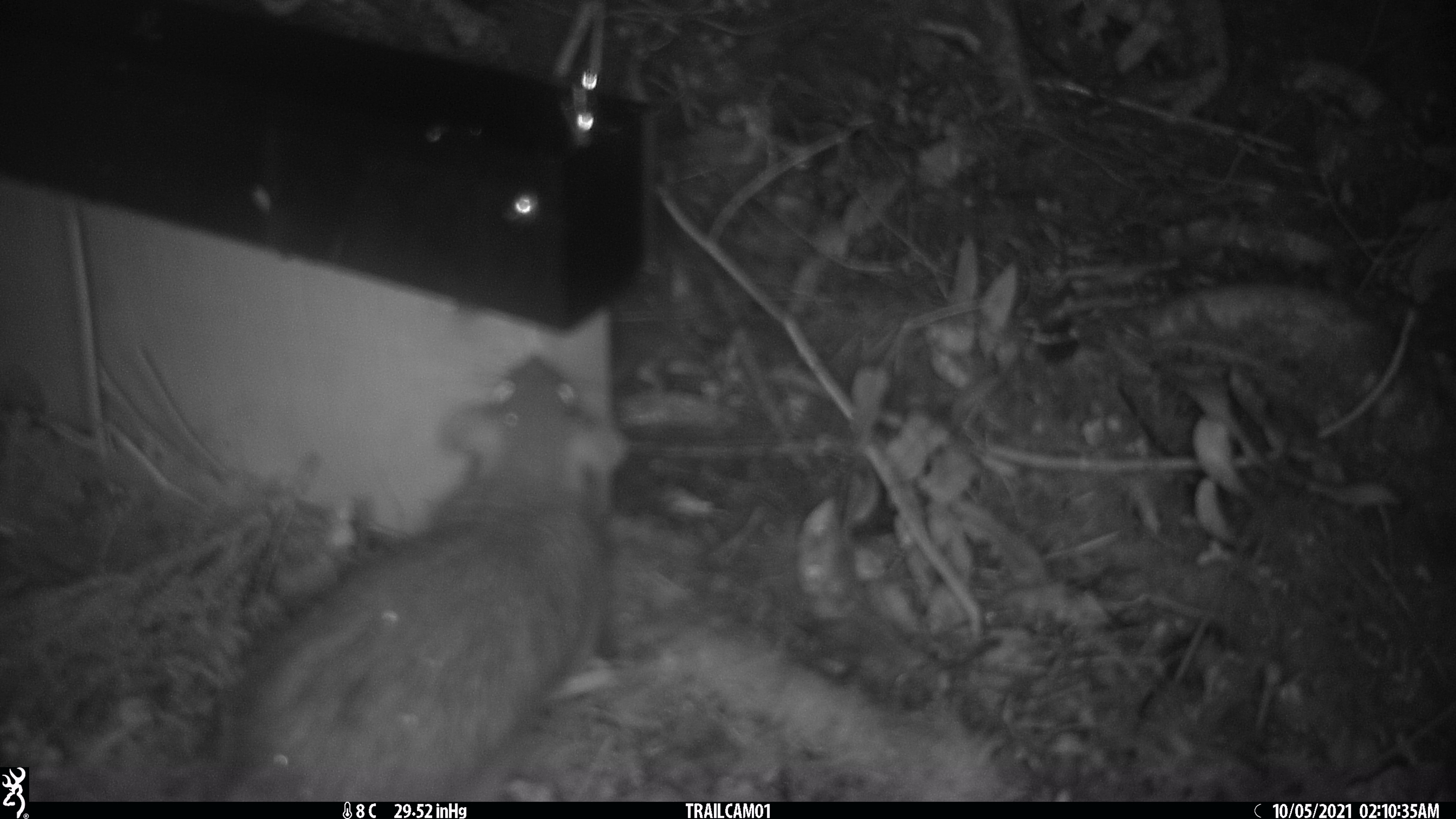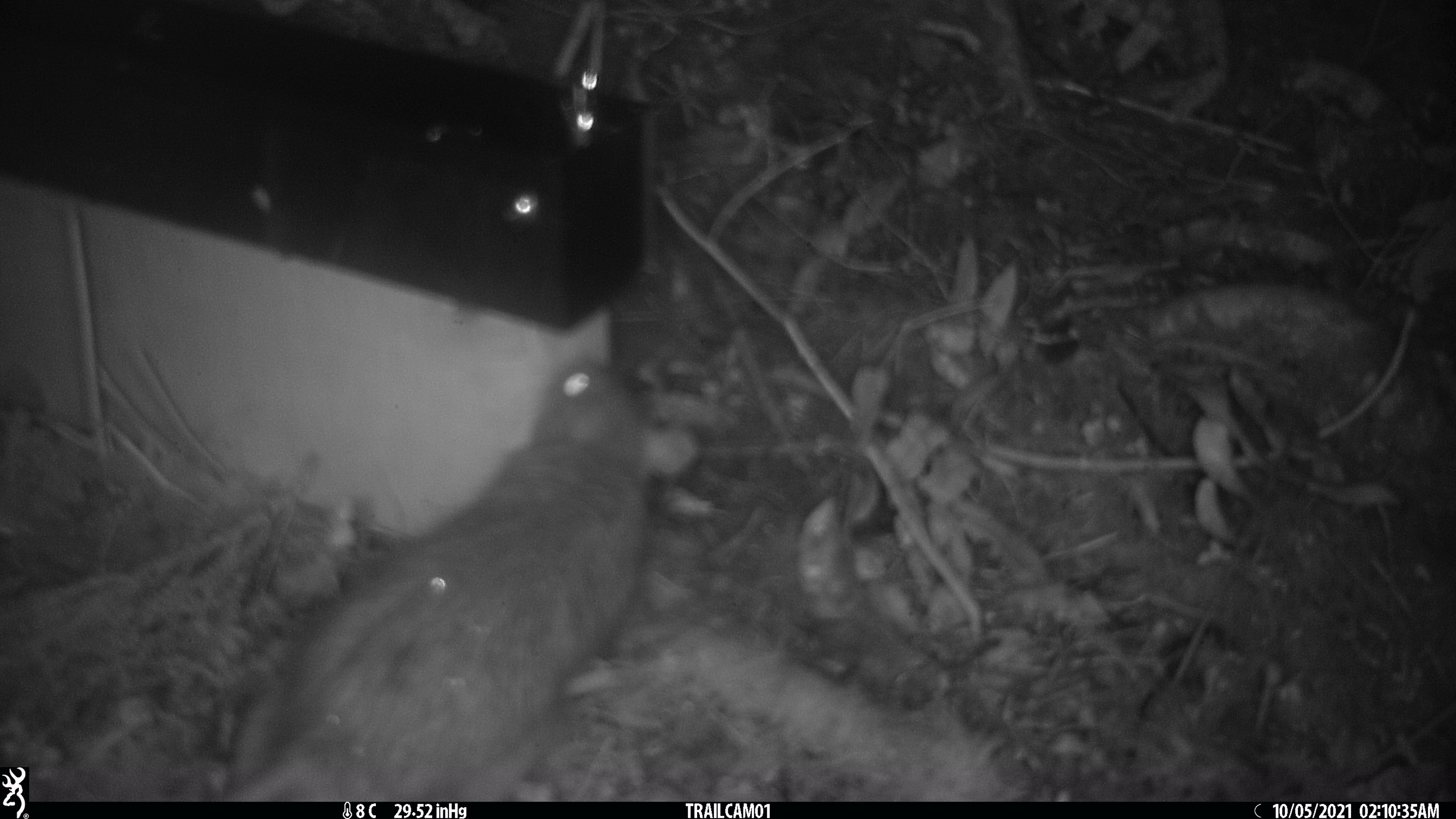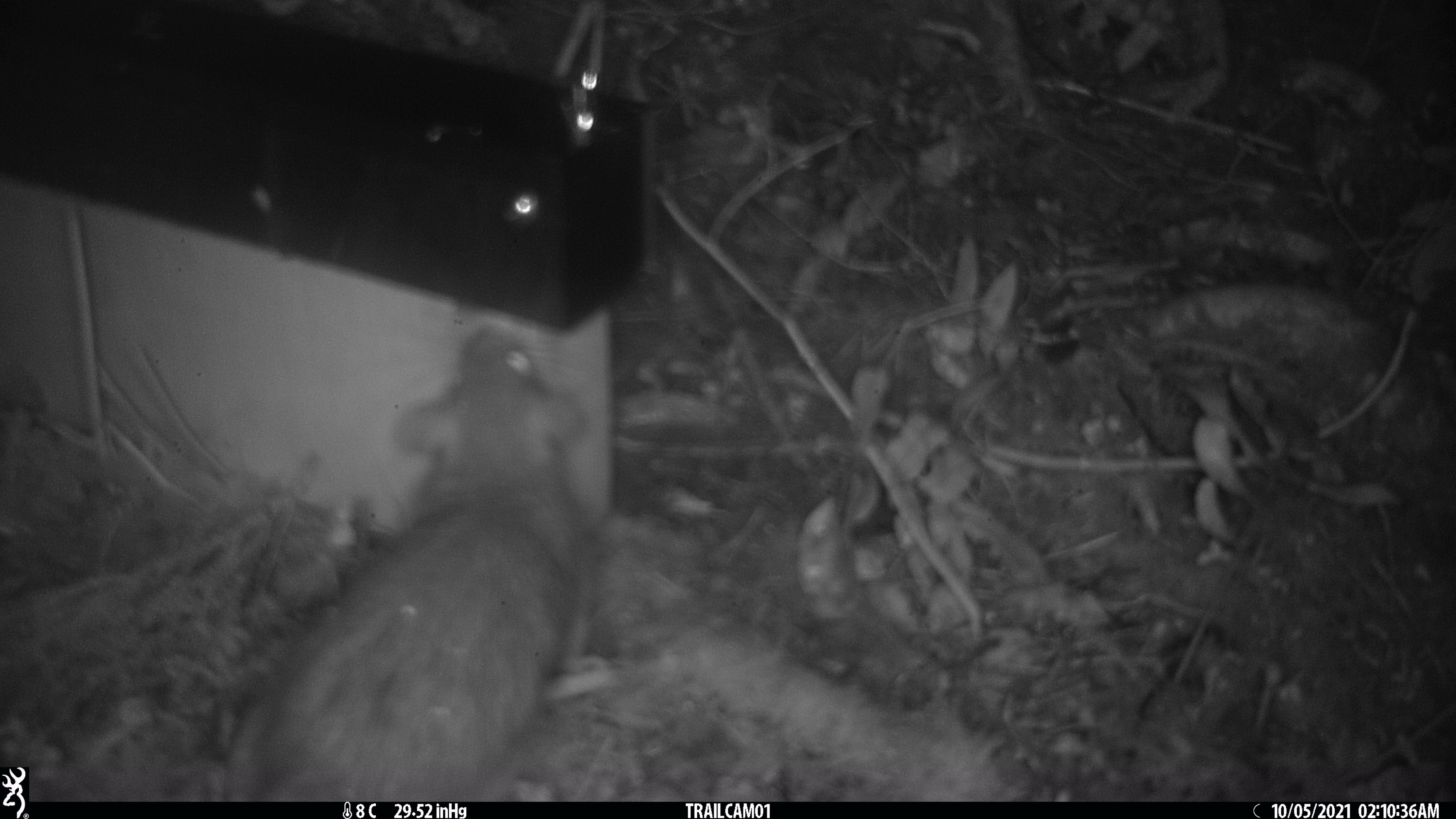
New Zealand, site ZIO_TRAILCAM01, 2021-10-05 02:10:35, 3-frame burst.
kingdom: Animalia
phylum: Chordata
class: Mammalia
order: Rodentia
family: Muridae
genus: Rattus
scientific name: Rattus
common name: rat